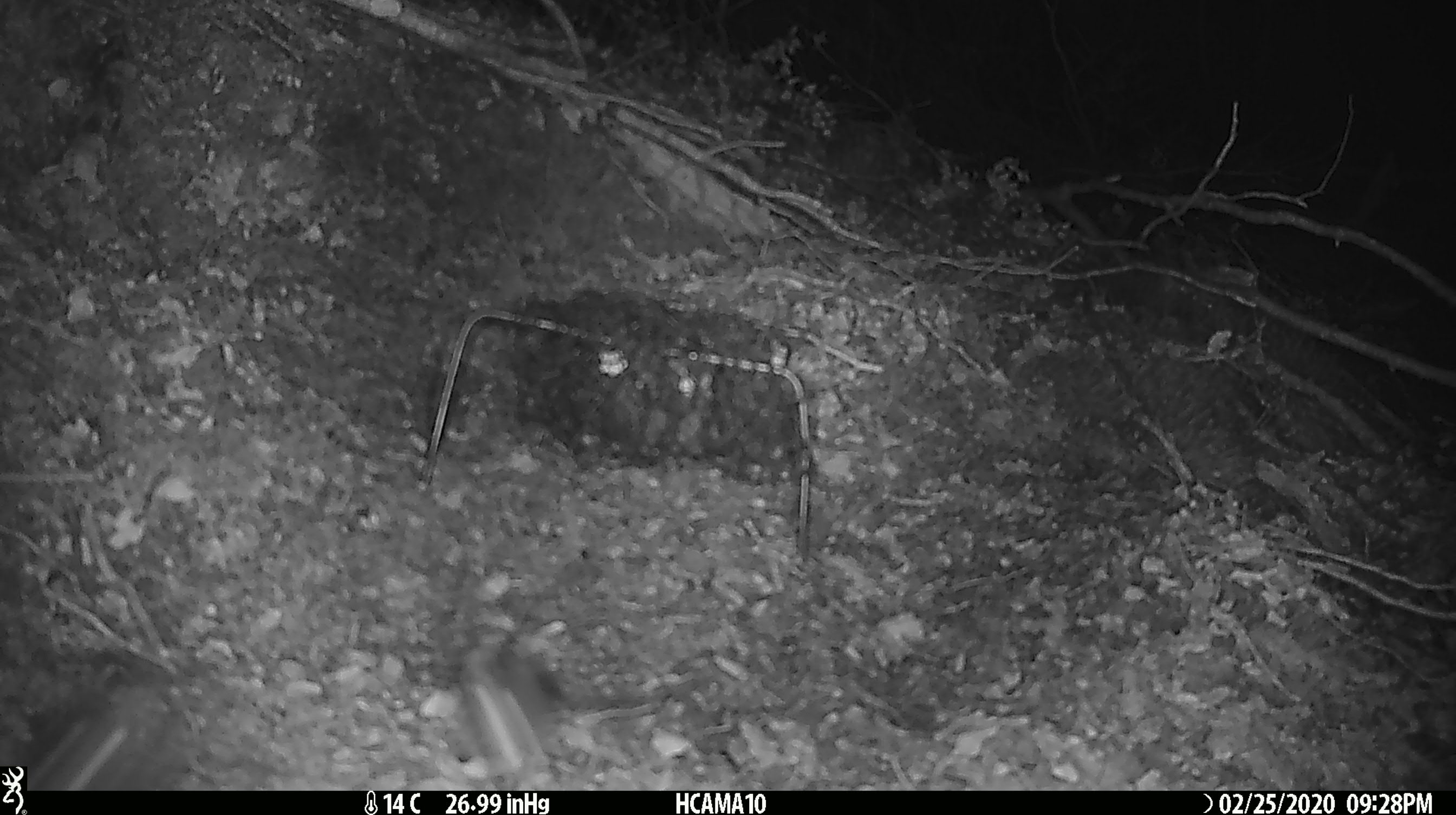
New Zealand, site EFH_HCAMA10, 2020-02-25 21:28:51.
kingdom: Animalia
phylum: Chordata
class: Mammalia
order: Rodentia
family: Muridae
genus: Mus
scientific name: Mus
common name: mouse